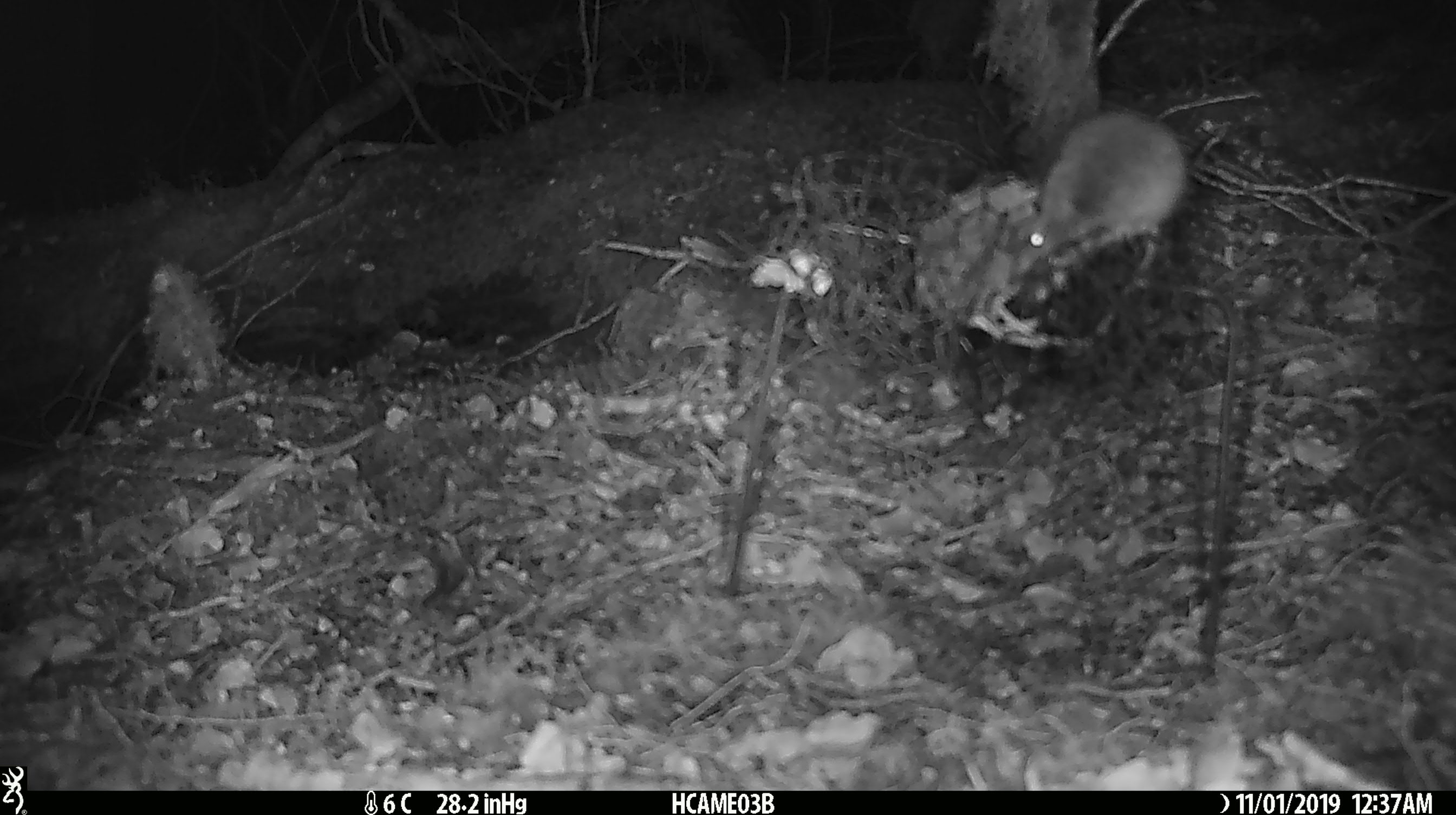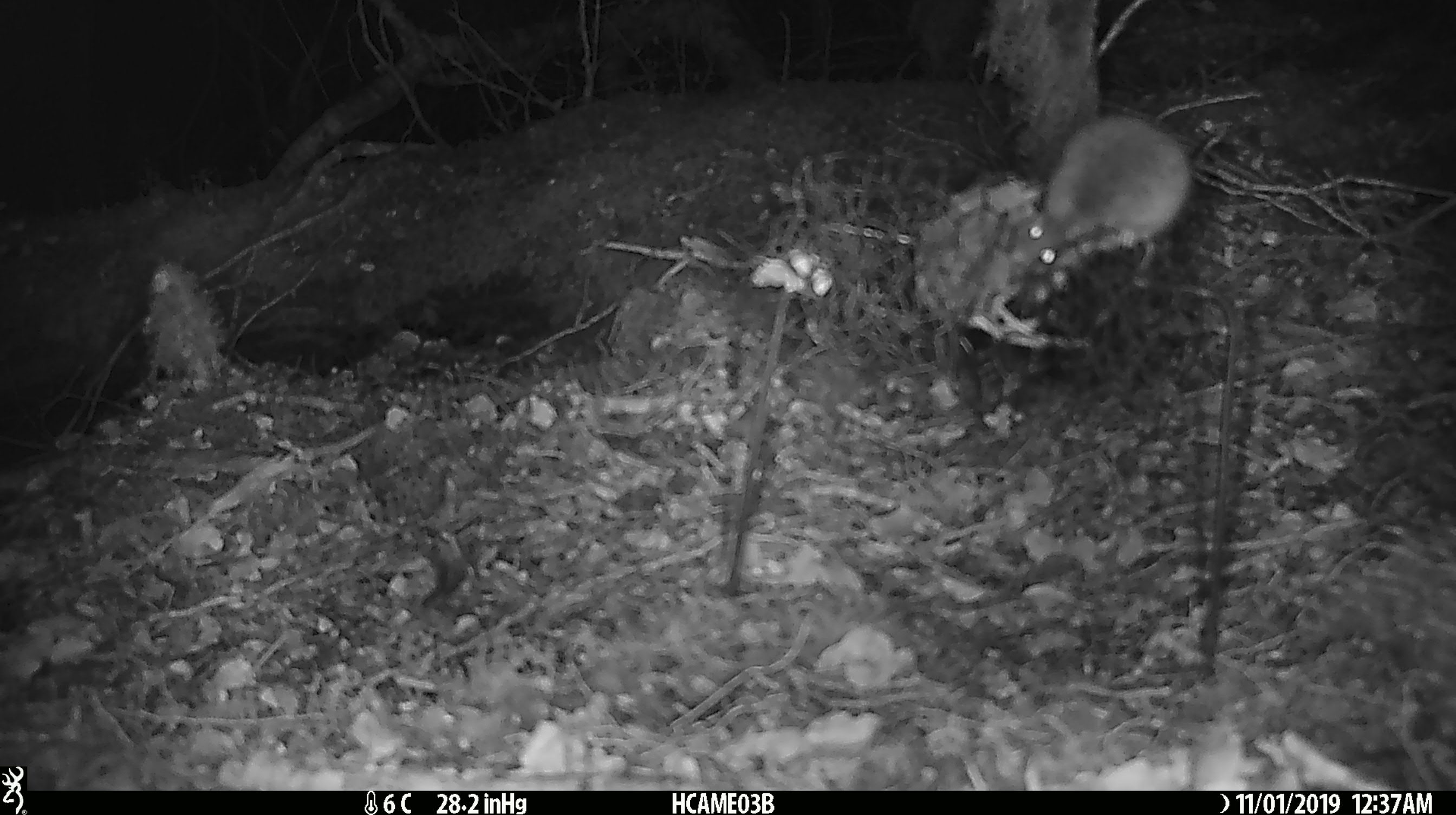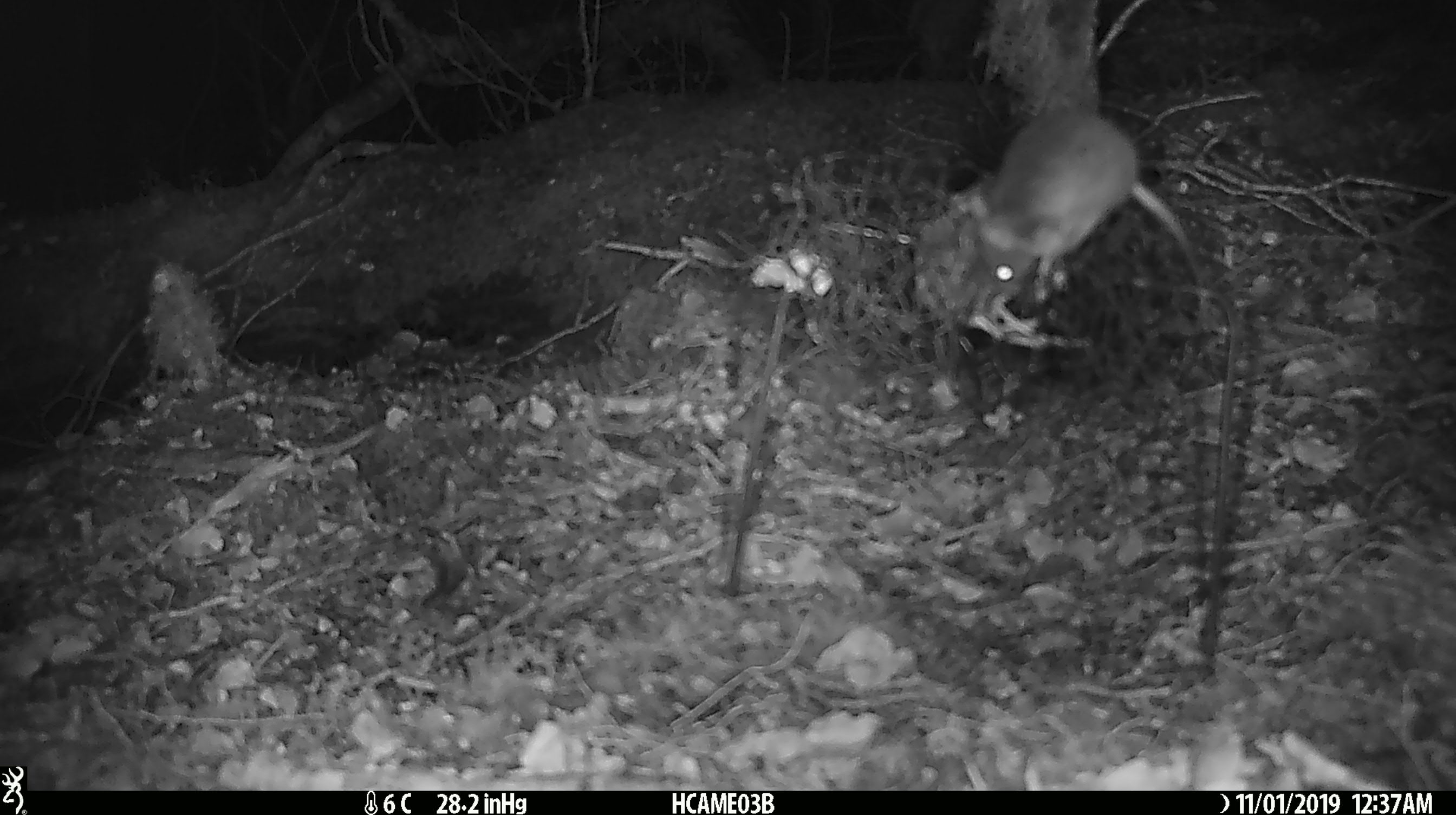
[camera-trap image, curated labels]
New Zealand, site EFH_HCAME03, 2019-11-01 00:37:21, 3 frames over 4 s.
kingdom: Animalia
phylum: Chordata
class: Mammalia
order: Rodentia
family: Muridae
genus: Mus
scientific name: Mus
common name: mouse